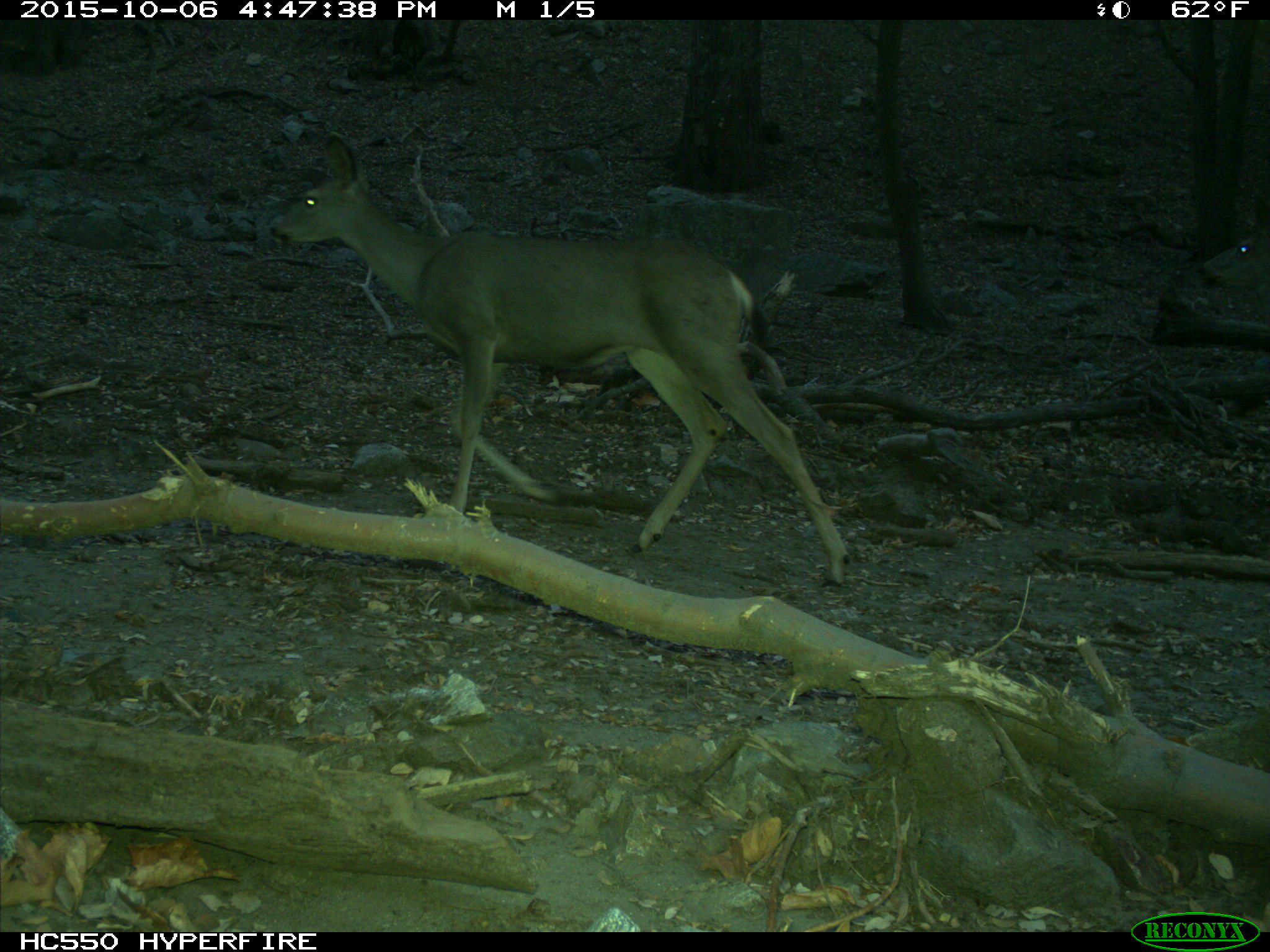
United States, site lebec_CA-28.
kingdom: Animalia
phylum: Chordata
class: Mammalia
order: Artiodactyla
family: Cervidae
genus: Odocoileus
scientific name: Odocoileus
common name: deer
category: unidentified deer